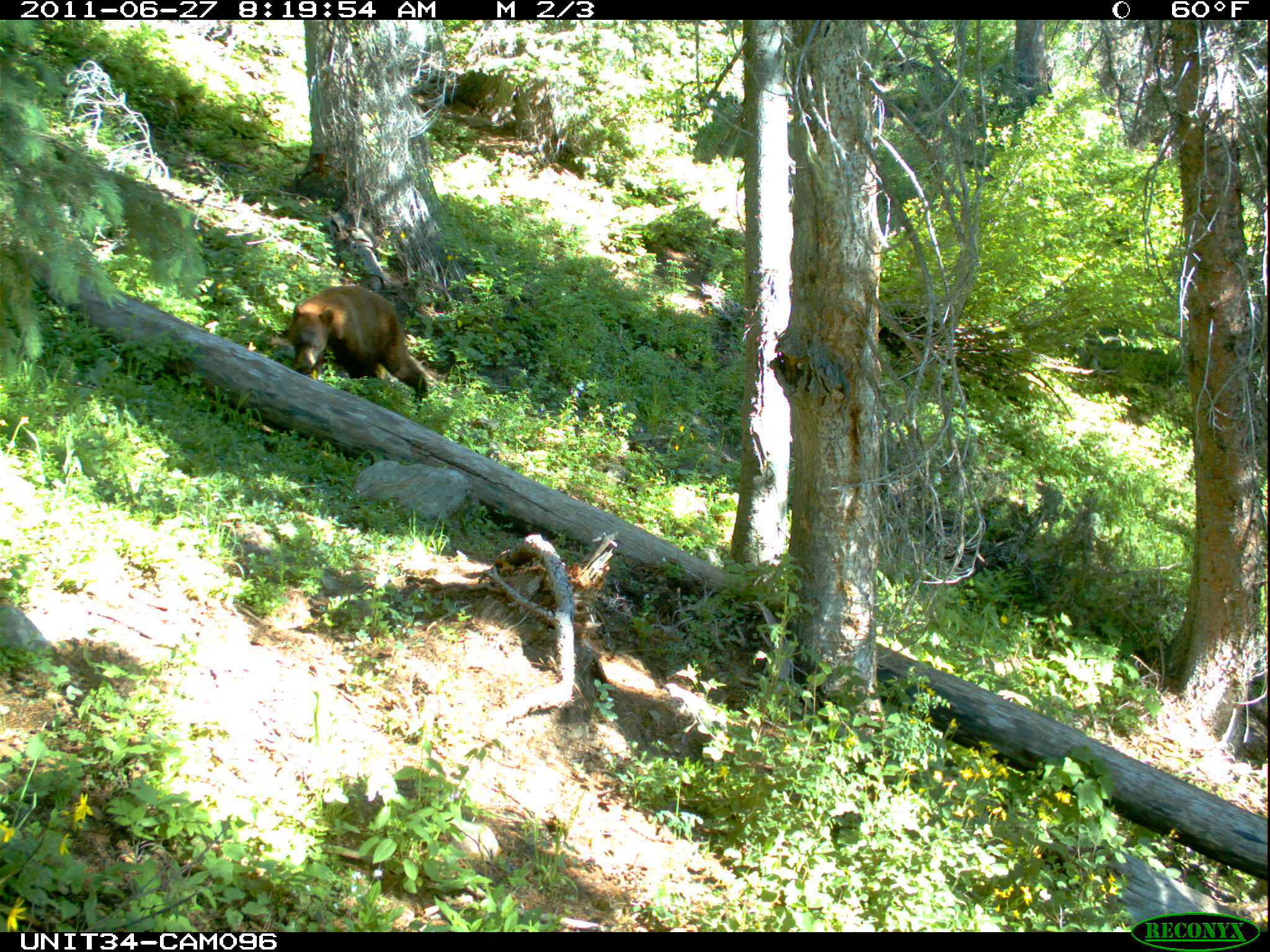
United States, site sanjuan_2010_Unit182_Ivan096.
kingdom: Animalia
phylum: Chordata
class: Mammalia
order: Carnivora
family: Ursidae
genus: Ursus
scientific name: Ursus americanus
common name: american black bear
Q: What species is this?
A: Ursus americanus (american black bear).